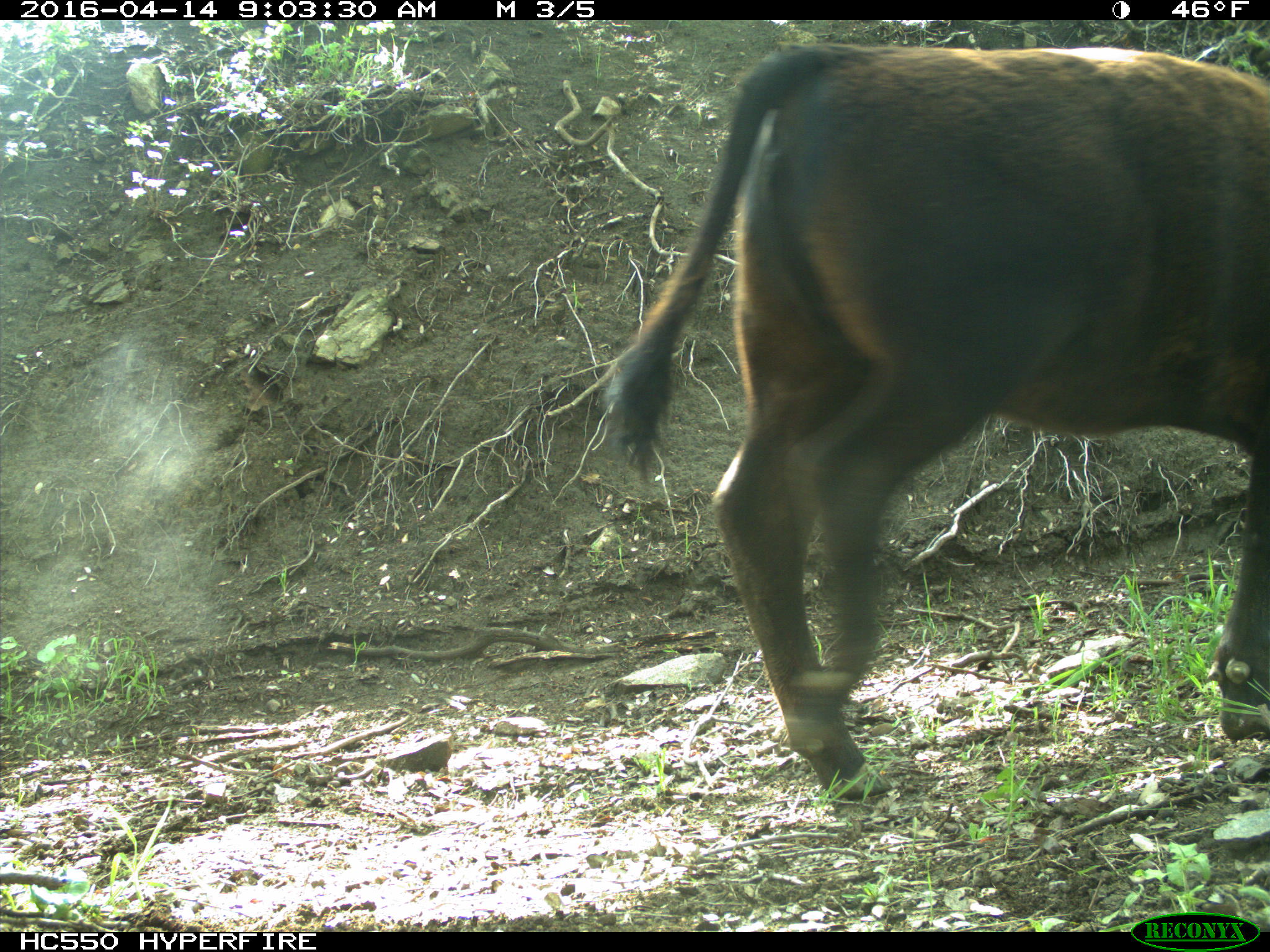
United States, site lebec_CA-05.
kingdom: Animalia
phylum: Chordata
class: Mammalia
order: Artiodactyla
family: Bovidae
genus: Bos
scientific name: Bos taurus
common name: domestic cow